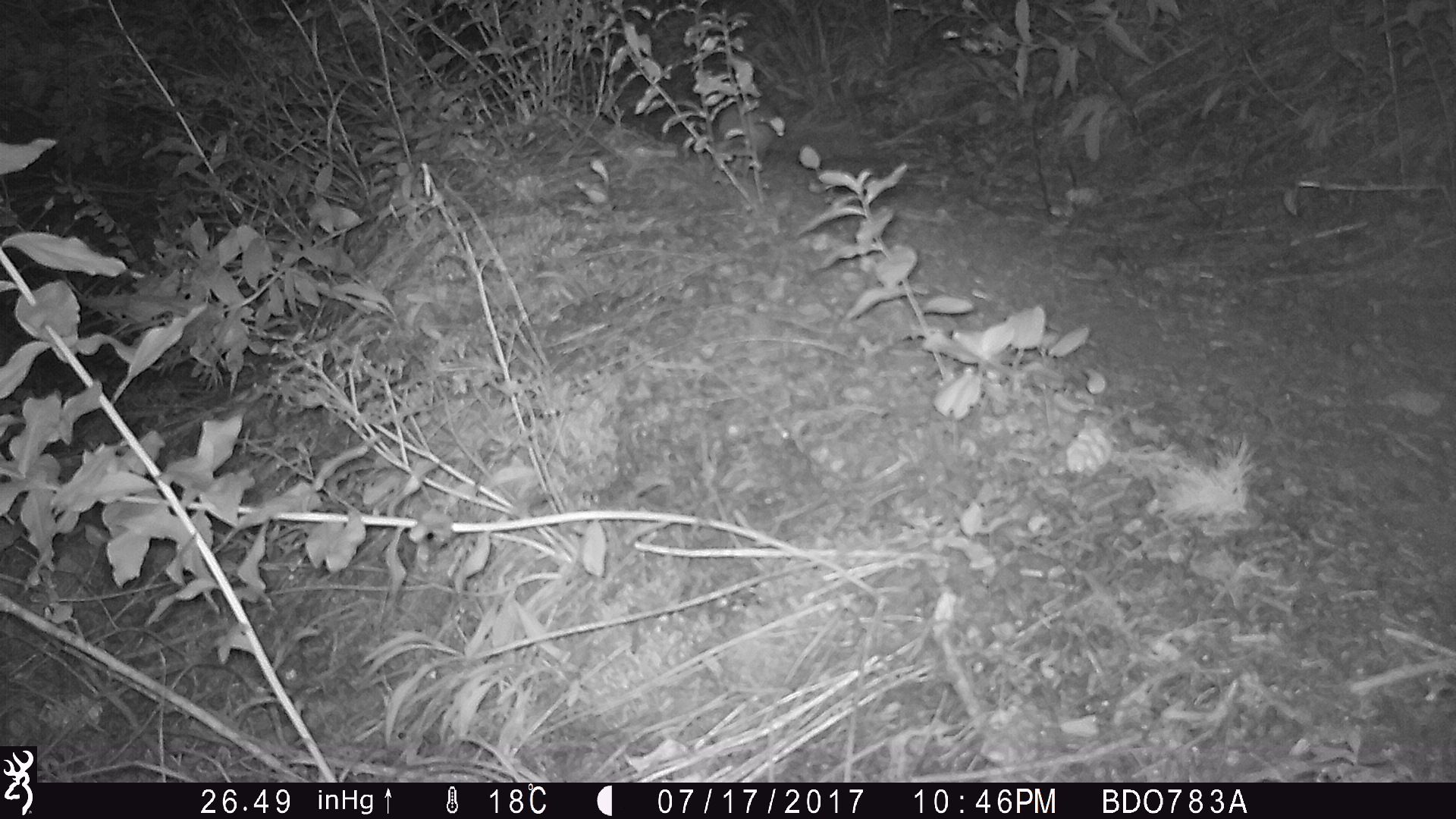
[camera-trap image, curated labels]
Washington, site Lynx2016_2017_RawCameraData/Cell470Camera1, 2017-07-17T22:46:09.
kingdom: Animalia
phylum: Chordata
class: Mammalia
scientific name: Mammalia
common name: small mammal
Small mammal (Mammalia). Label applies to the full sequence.